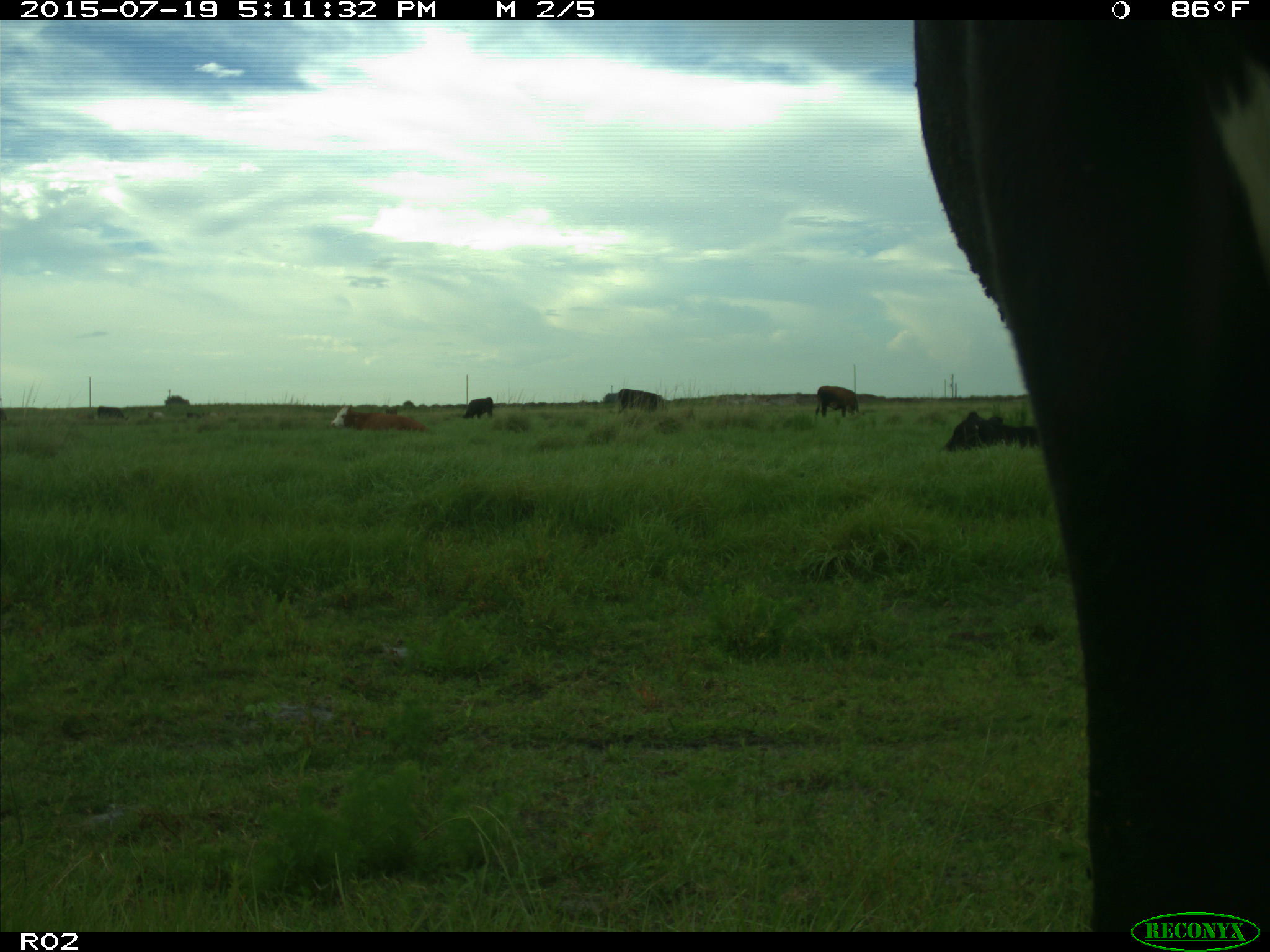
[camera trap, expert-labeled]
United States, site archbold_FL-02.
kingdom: Animalia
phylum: Chordata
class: Mammalia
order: Artiodactyla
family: Bovidae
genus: Bos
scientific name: Bos taurus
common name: domestic cow